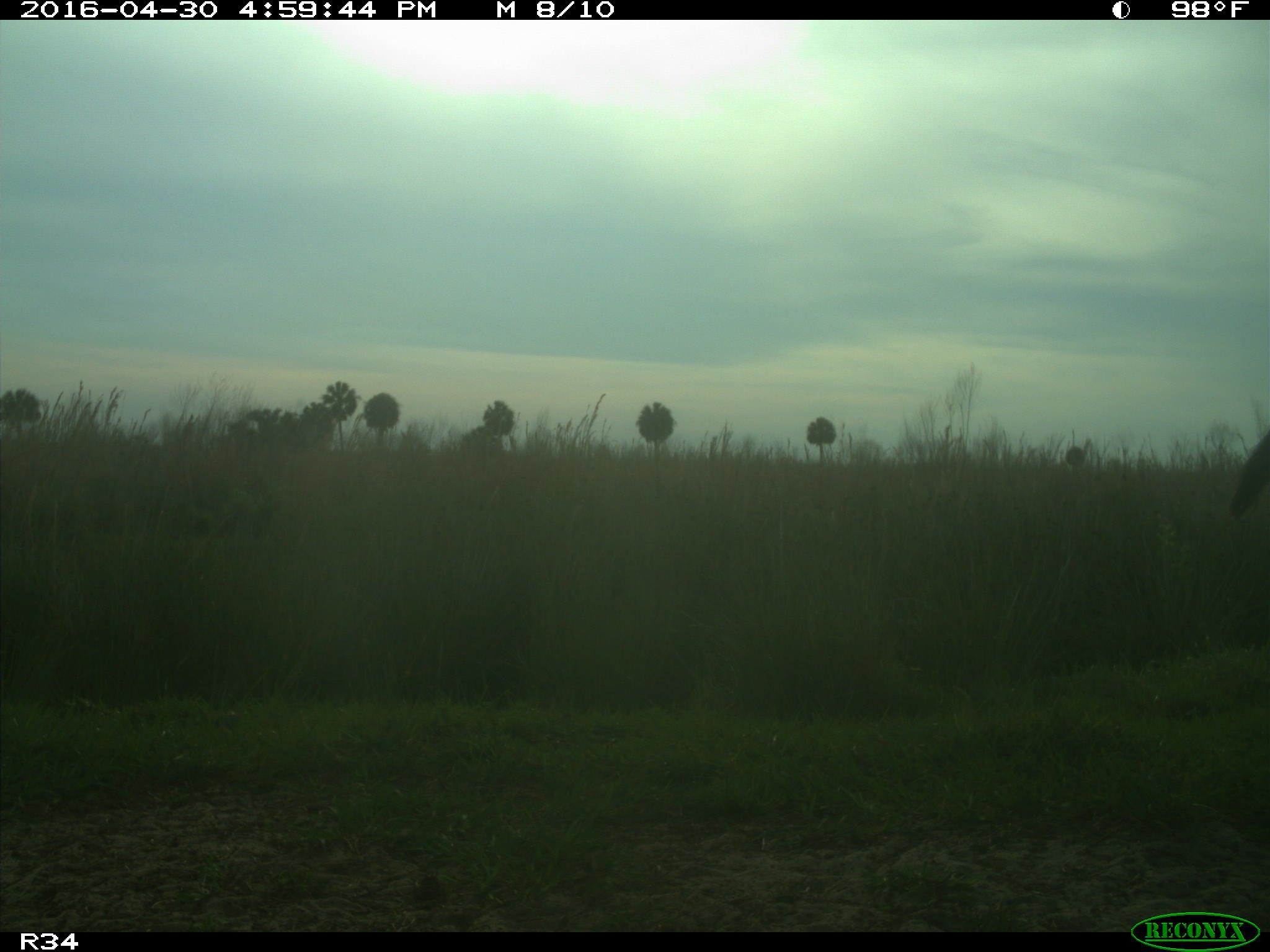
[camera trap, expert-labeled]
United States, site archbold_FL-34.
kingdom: Animalia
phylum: Chordata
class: Mammalia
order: Artiodactyla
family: Bovidae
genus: Bos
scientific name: Bos taurus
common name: domestic cow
Bos taurus (domestic cow).